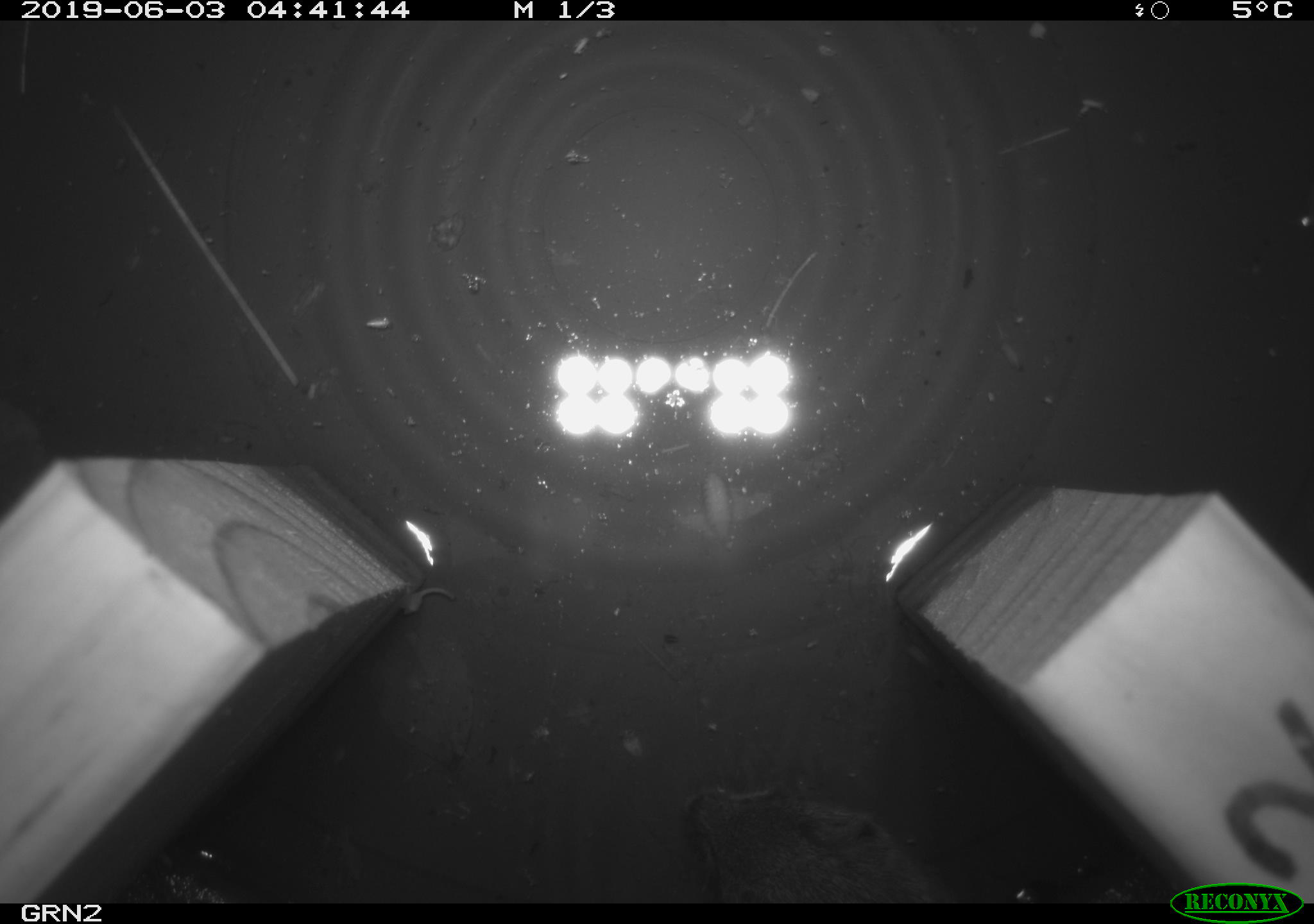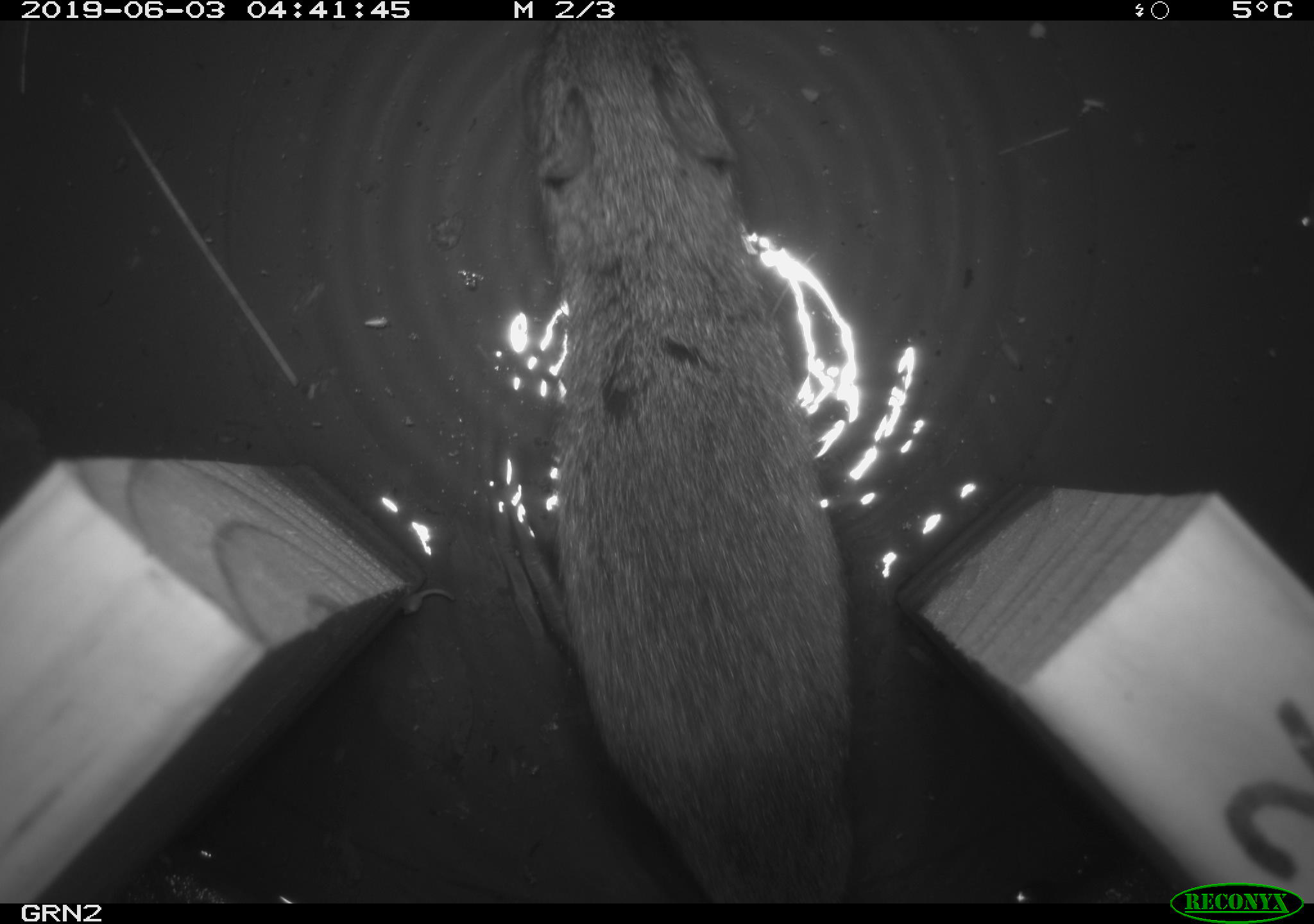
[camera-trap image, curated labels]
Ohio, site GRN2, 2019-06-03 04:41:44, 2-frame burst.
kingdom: Animalia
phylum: Chordata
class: Mammalia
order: Rodentia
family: Cricetidae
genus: Microtus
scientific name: Microtus pennsylvanicus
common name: meadow vole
Meadow vole (Microtus pennsylvanicus).